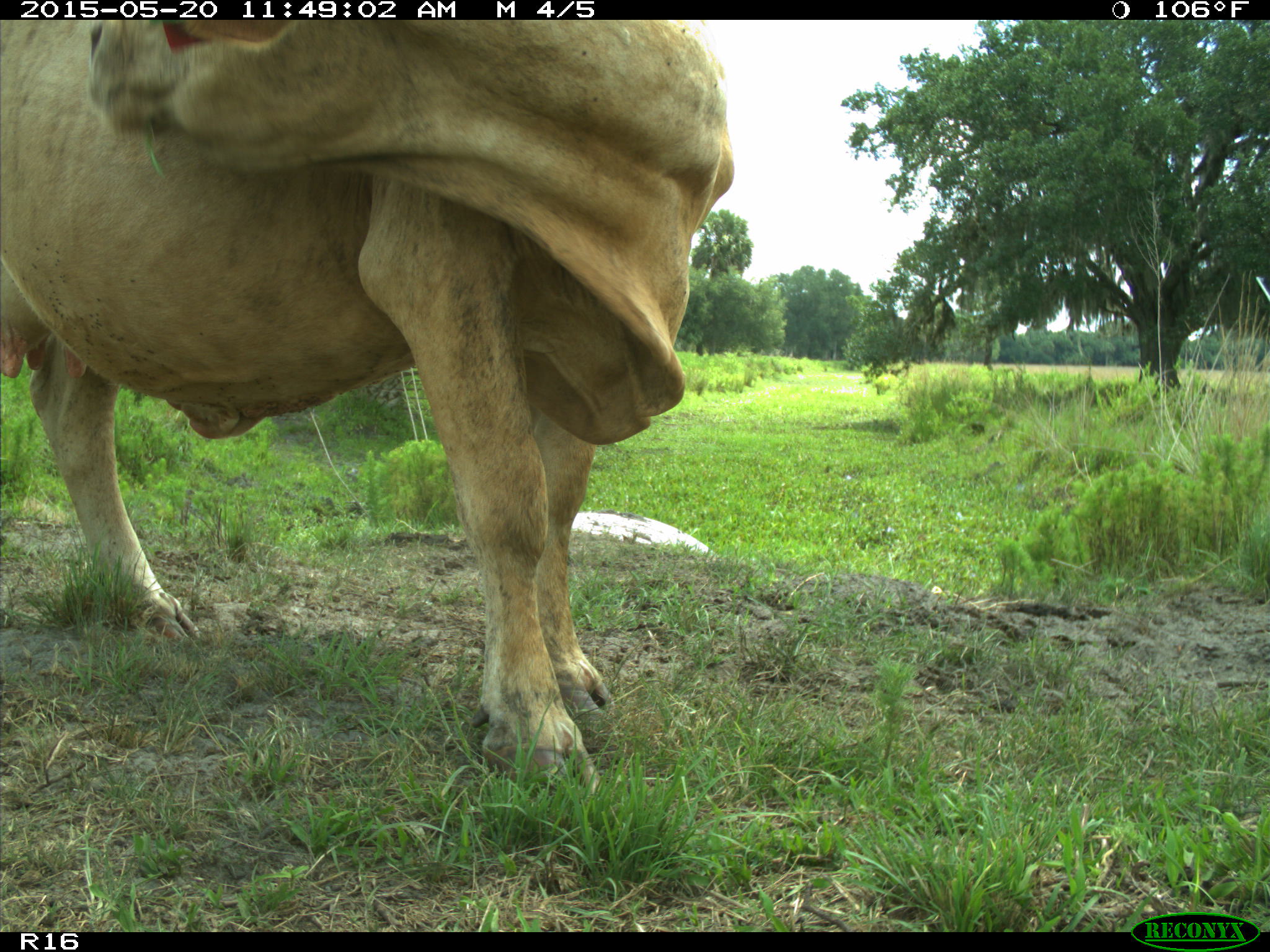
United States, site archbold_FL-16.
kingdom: Animalia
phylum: Chordata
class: Mammalia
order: Artiodactyla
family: Bovidae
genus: Bos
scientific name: Bos taurus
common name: domestic cow